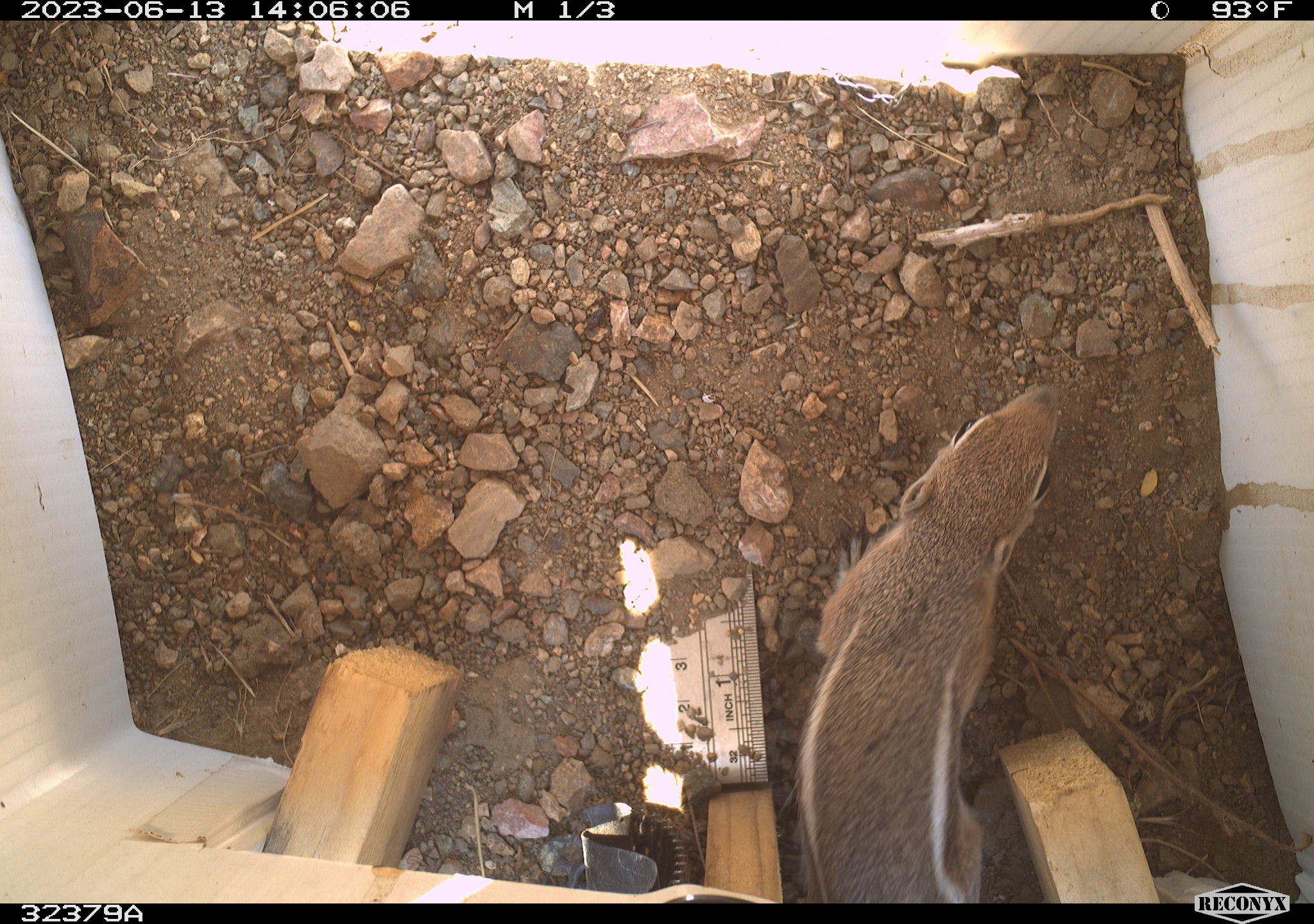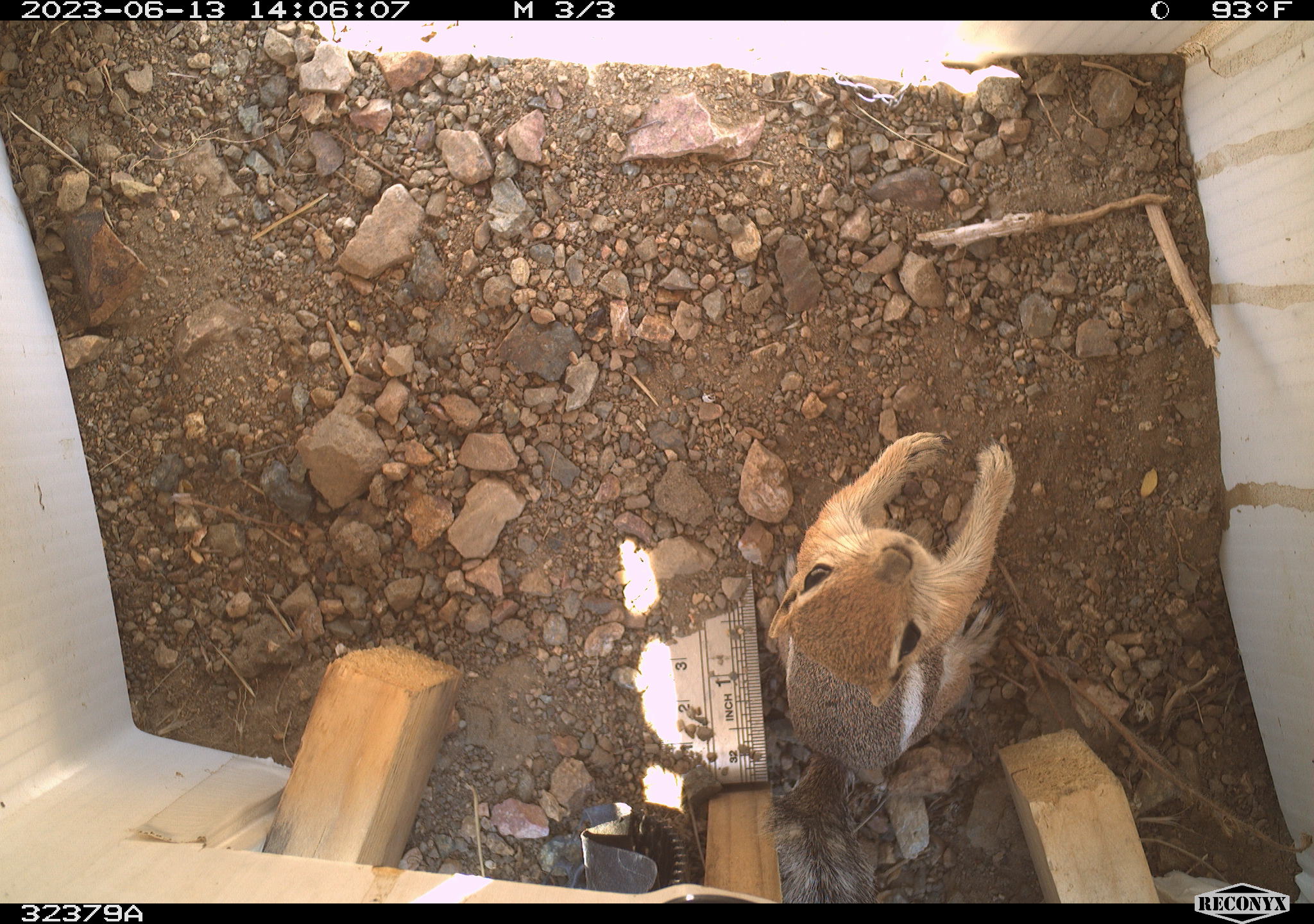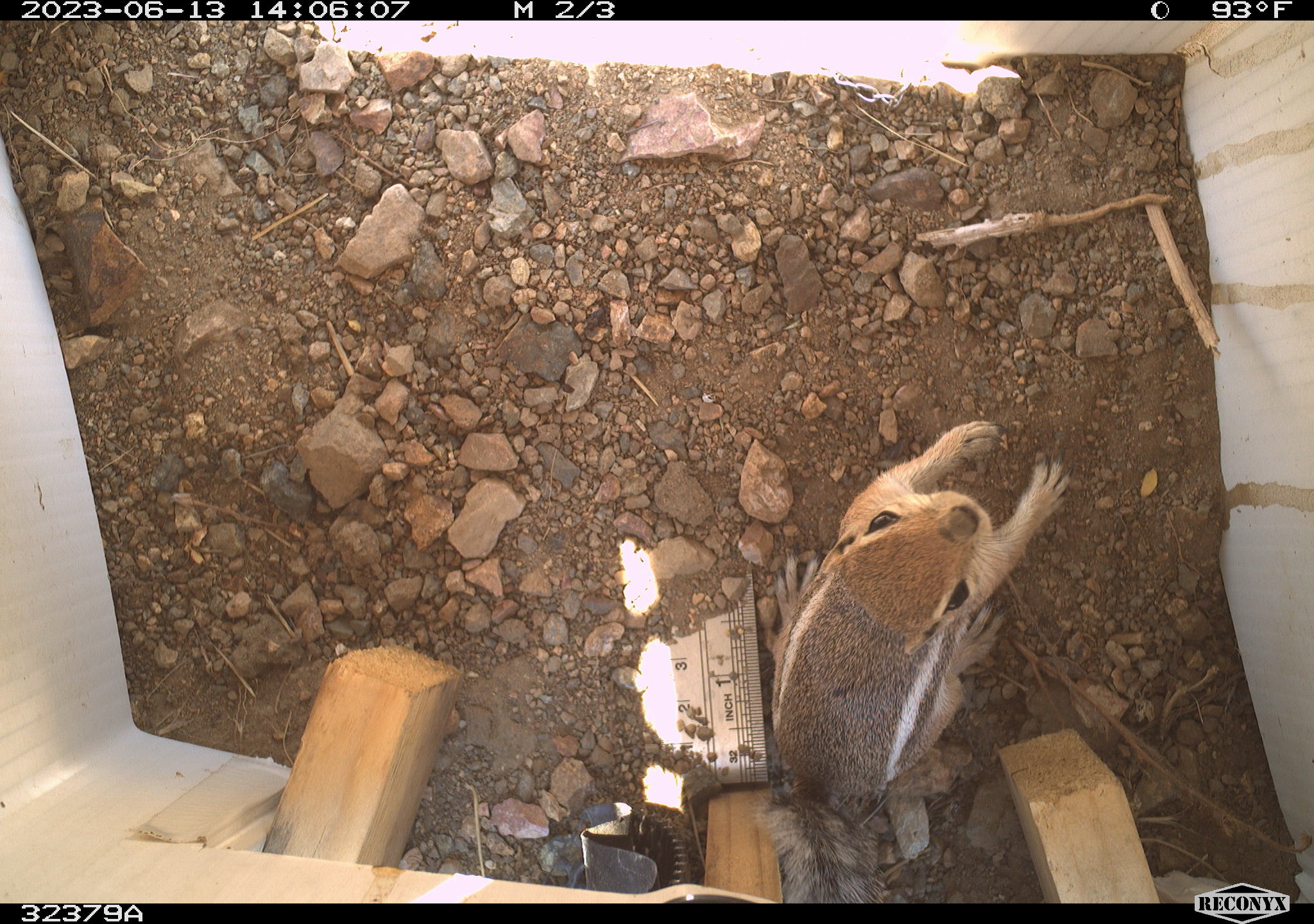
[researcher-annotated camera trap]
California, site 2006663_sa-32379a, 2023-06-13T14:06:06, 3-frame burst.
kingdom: Animalia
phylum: Chordata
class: Mammalia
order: Rodentia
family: Sciuridae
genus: Ammospermophilus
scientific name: Ammospermophilus leucurus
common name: white-tailed antelope squirrel